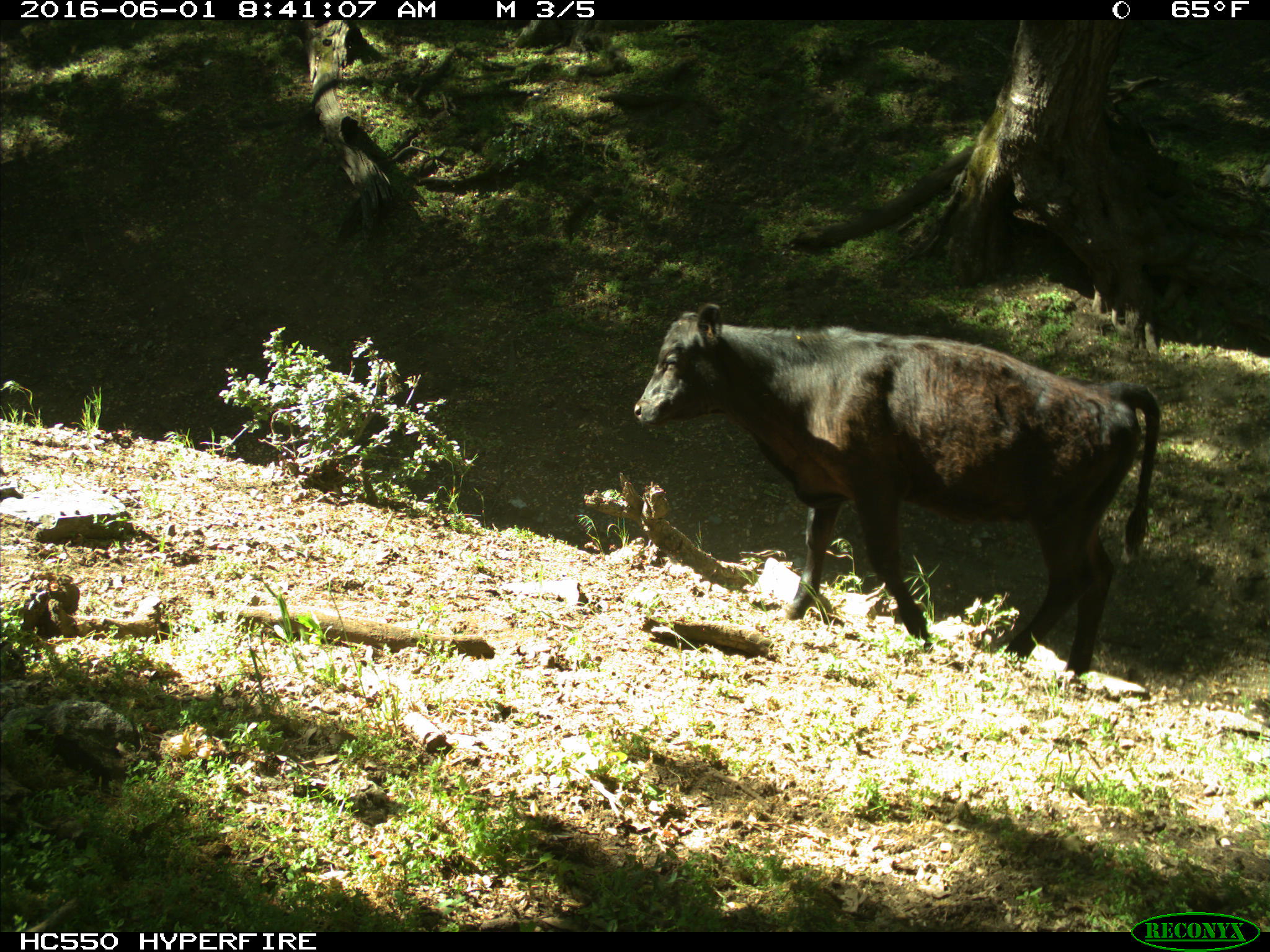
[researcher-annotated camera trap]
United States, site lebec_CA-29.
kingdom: Animalia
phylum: Chordata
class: Mammalia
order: Artiodactyla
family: Bovidae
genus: Bos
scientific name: Bos taurus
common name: domestic cow